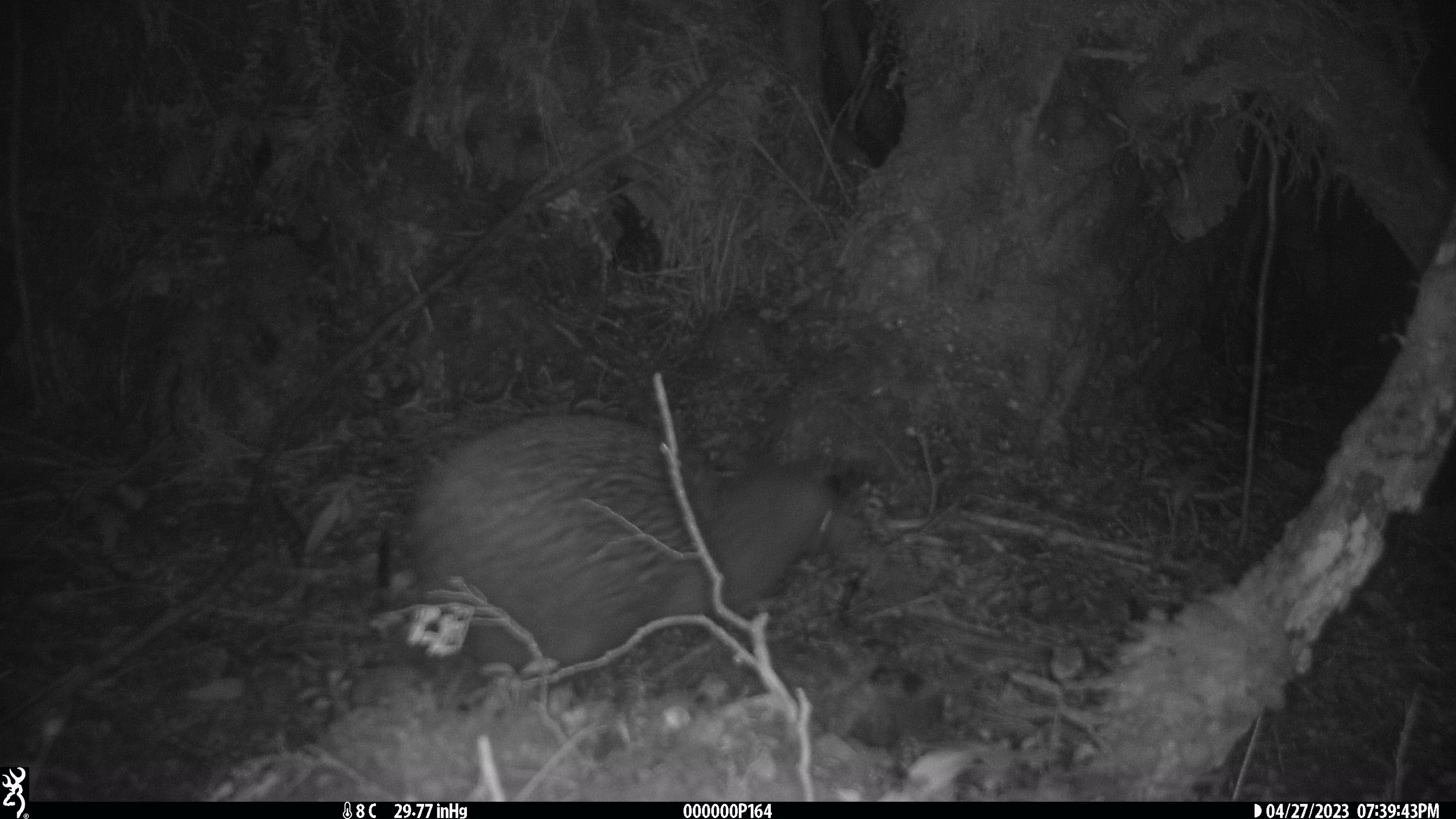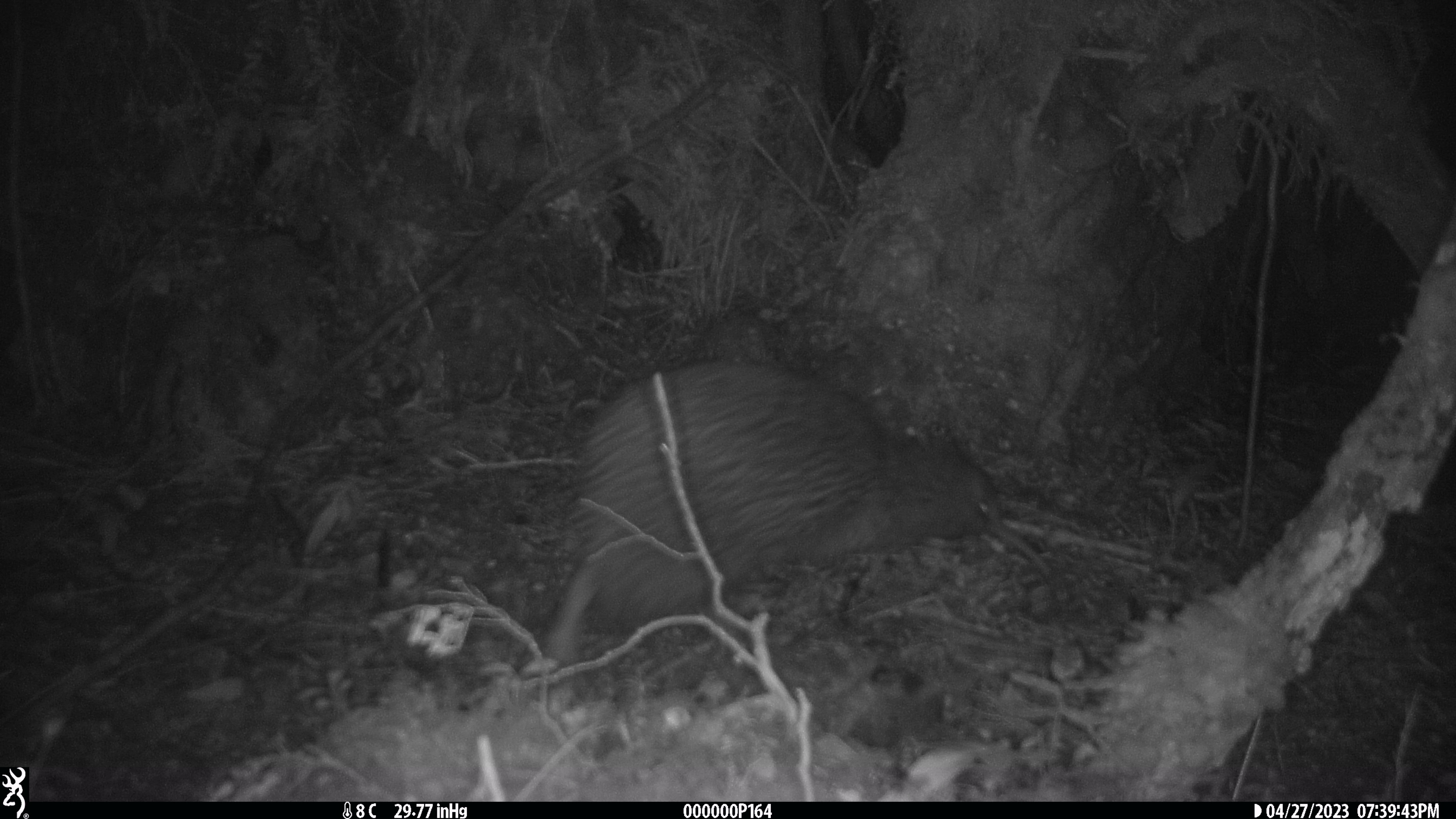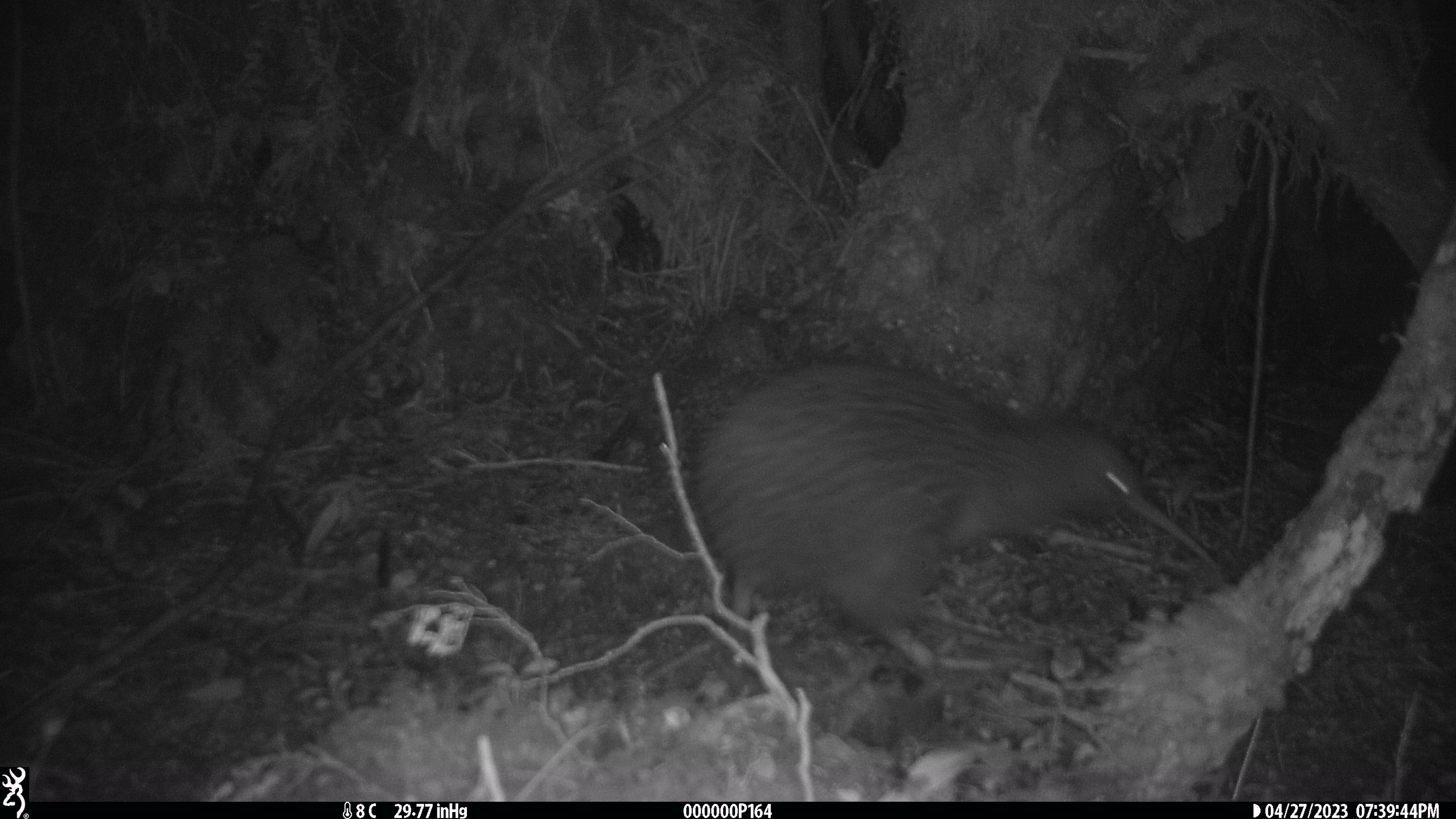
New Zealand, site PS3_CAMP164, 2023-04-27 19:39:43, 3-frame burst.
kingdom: Animalia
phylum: Chordata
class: Aves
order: Apterygiformes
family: Apterygidae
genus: Apteryx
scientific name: Apteryx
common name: kiwi